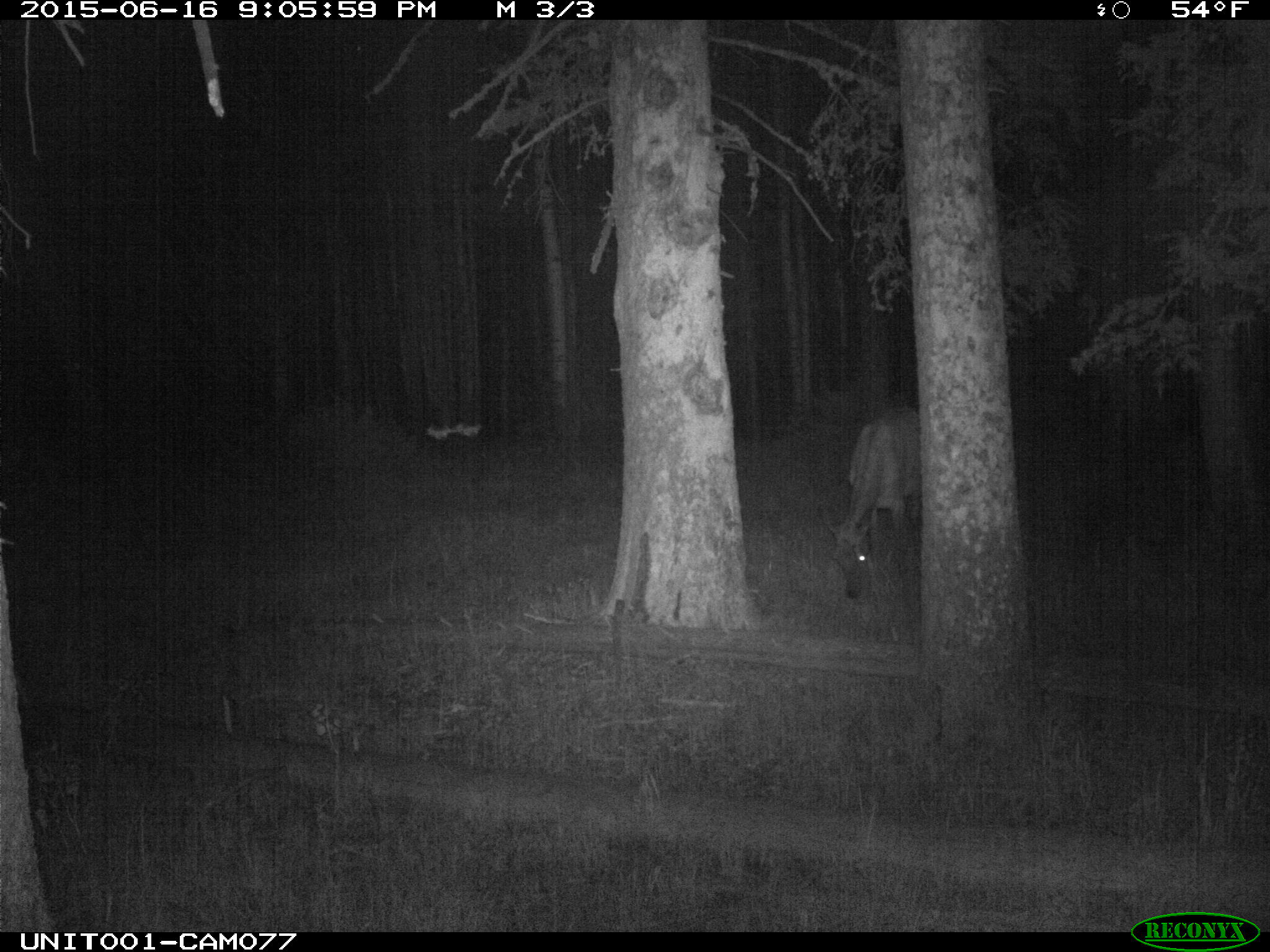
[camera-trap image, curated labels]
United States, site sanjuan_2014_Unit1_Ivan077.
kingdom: Animalia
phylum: Chordata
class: Mammalia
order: Artiodactyla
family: Cervidae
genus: Cervus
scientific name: Cervus elaphus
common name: red deer